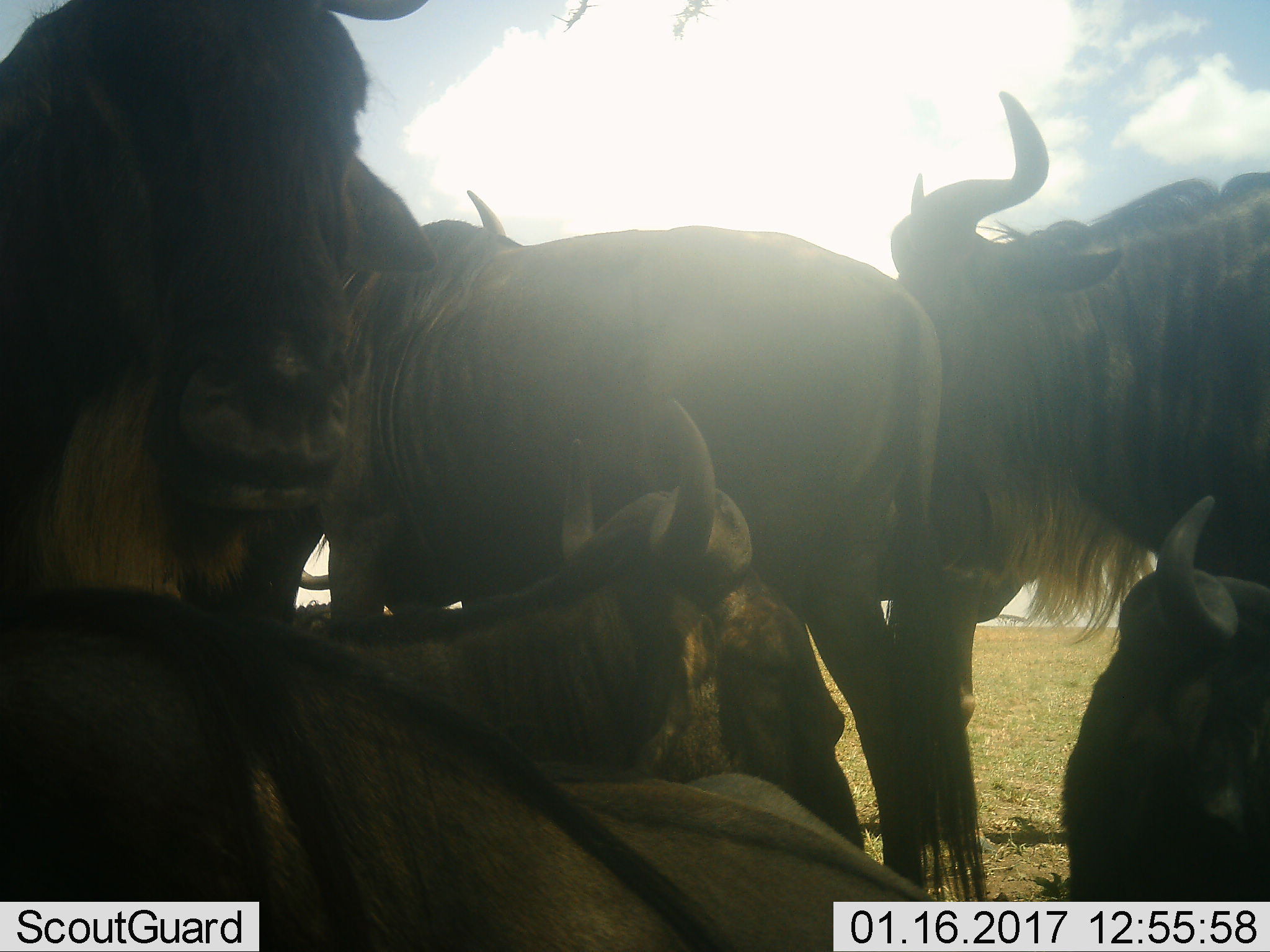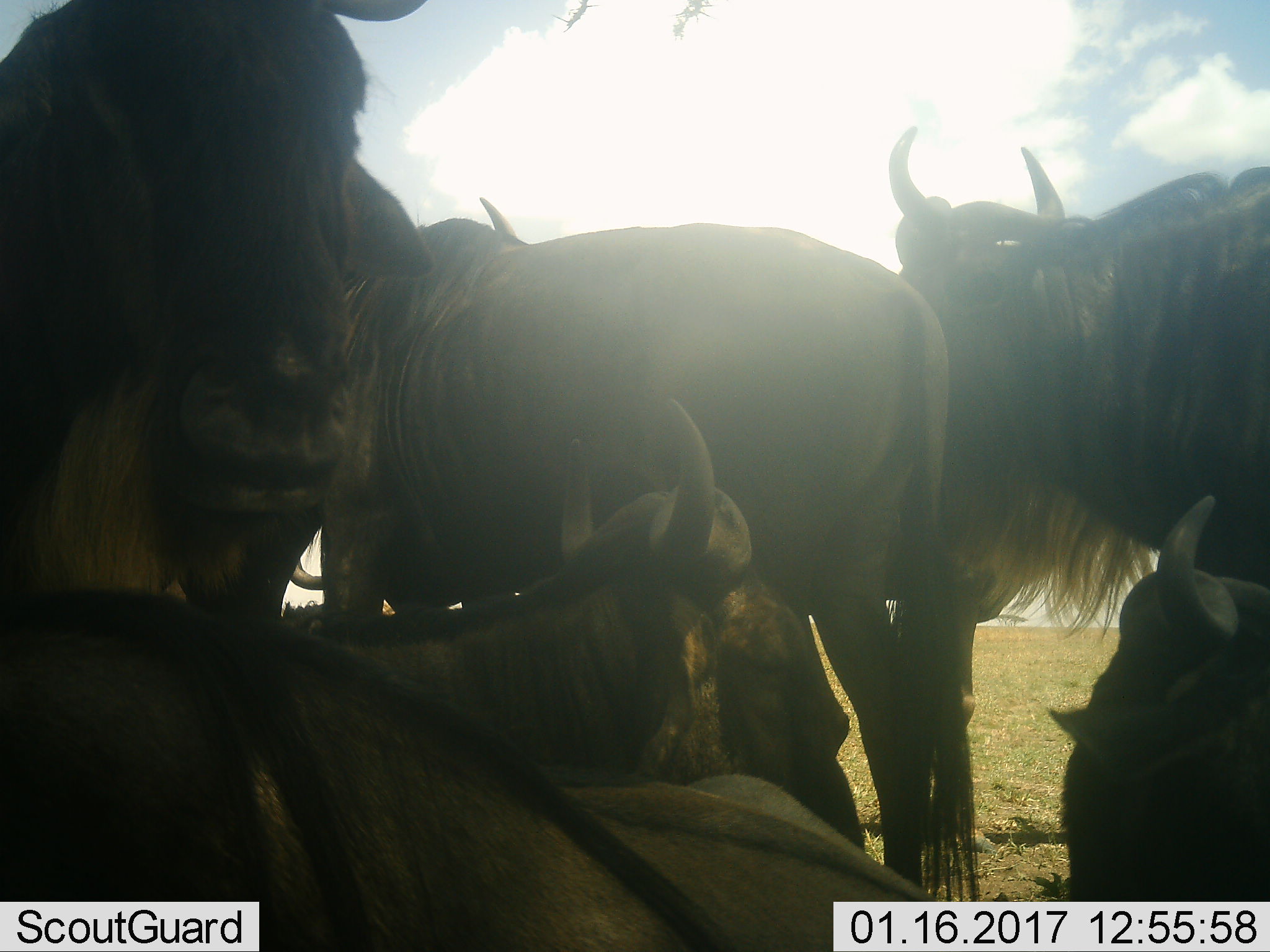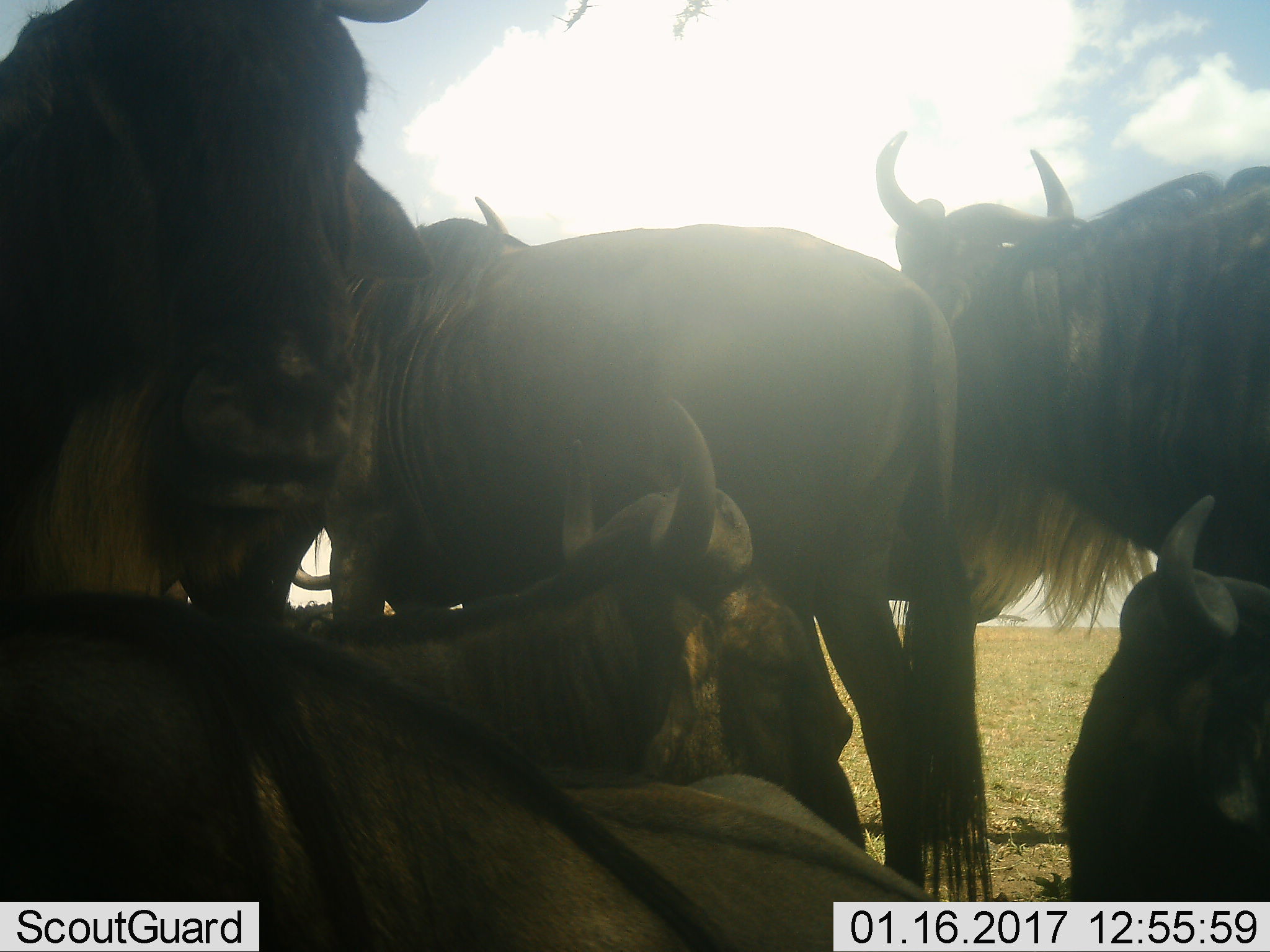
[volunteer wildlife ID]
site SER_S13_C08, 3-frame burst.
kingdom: Animalia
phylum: Chordata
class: Mammalia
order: Artiodactyla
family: Bovidae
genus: Connochaetes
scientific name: Connochaetes taurinus taurinus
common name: blue wildebeest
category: wildebeestblue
Wildebeestblue (blue wildebeest) (Connochaetes taurinus taurinus), count 7. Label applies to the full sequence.